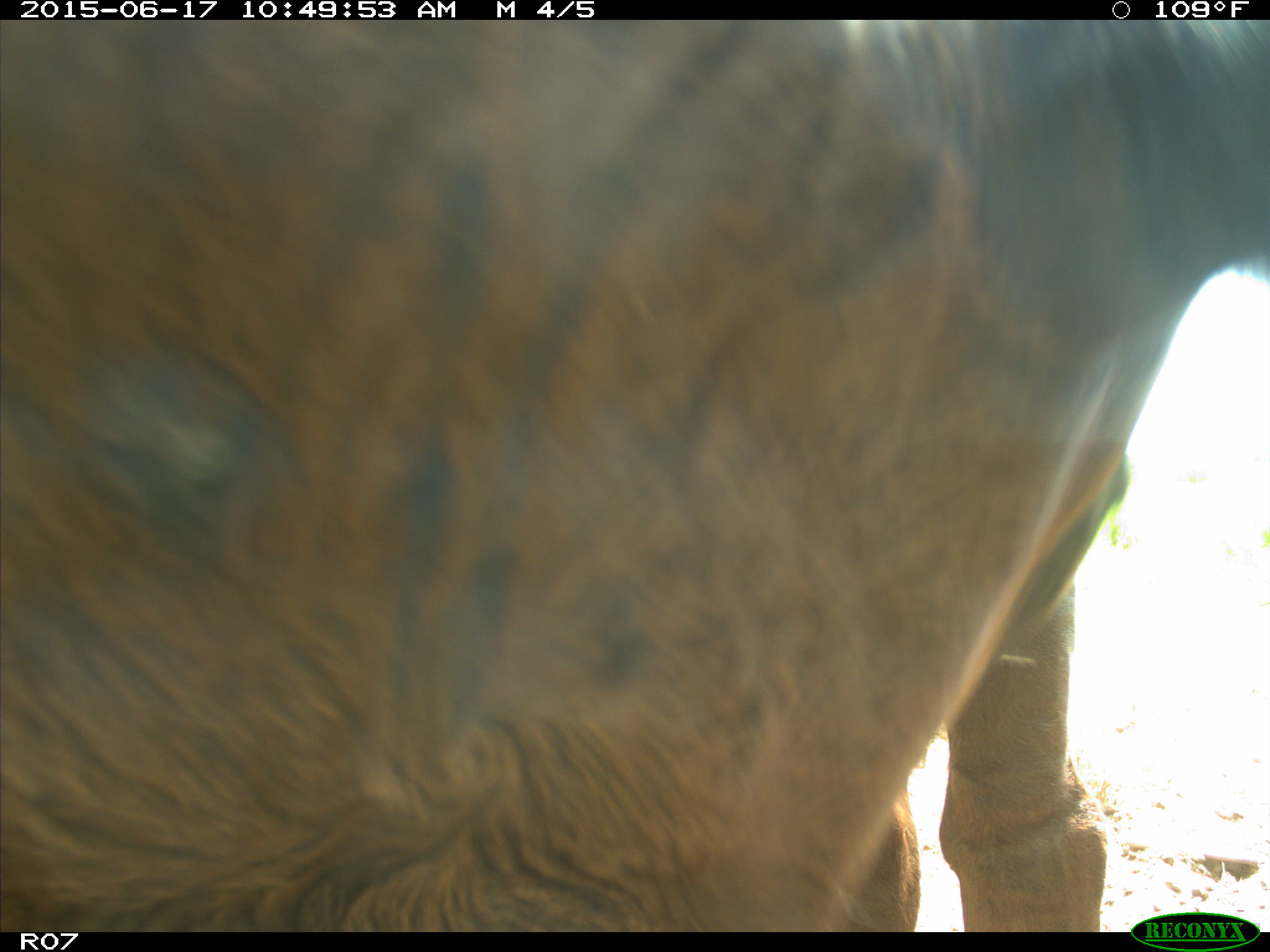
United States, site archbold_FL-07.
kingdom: Animalia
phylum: Chordata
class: Mammalia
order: Artiodactyla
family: Bovidae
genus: Bos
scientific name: Bos taurus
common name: domestic cow